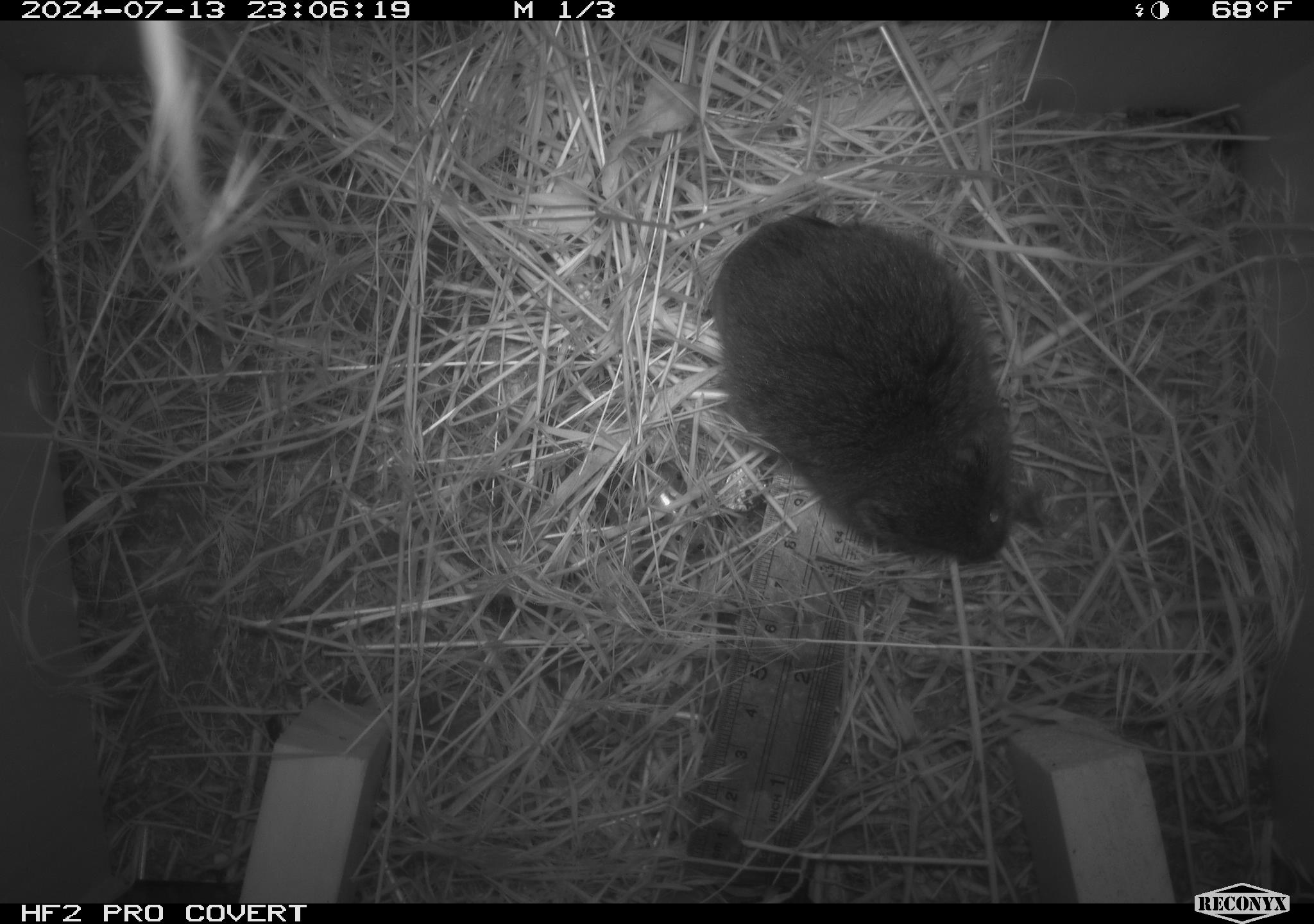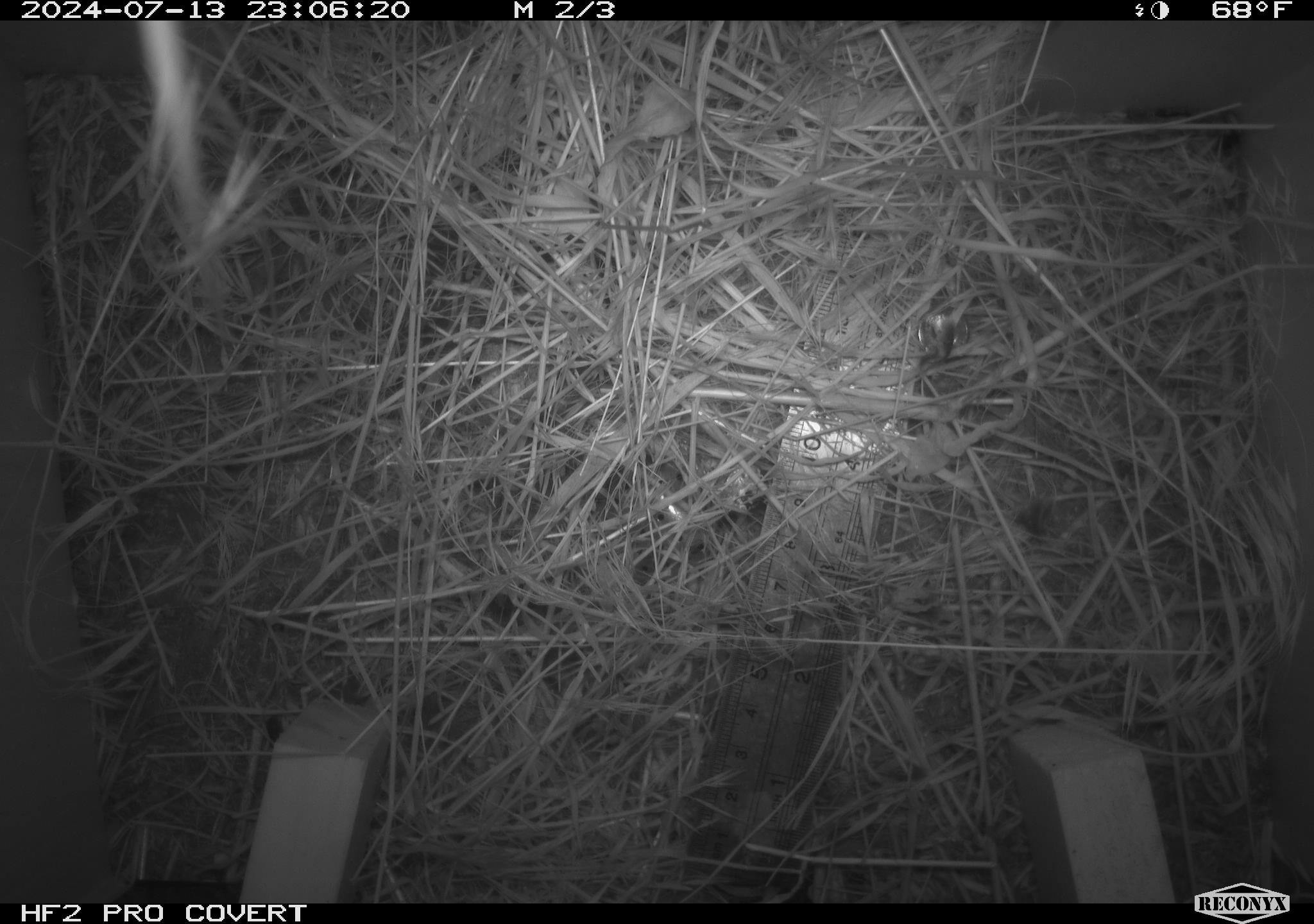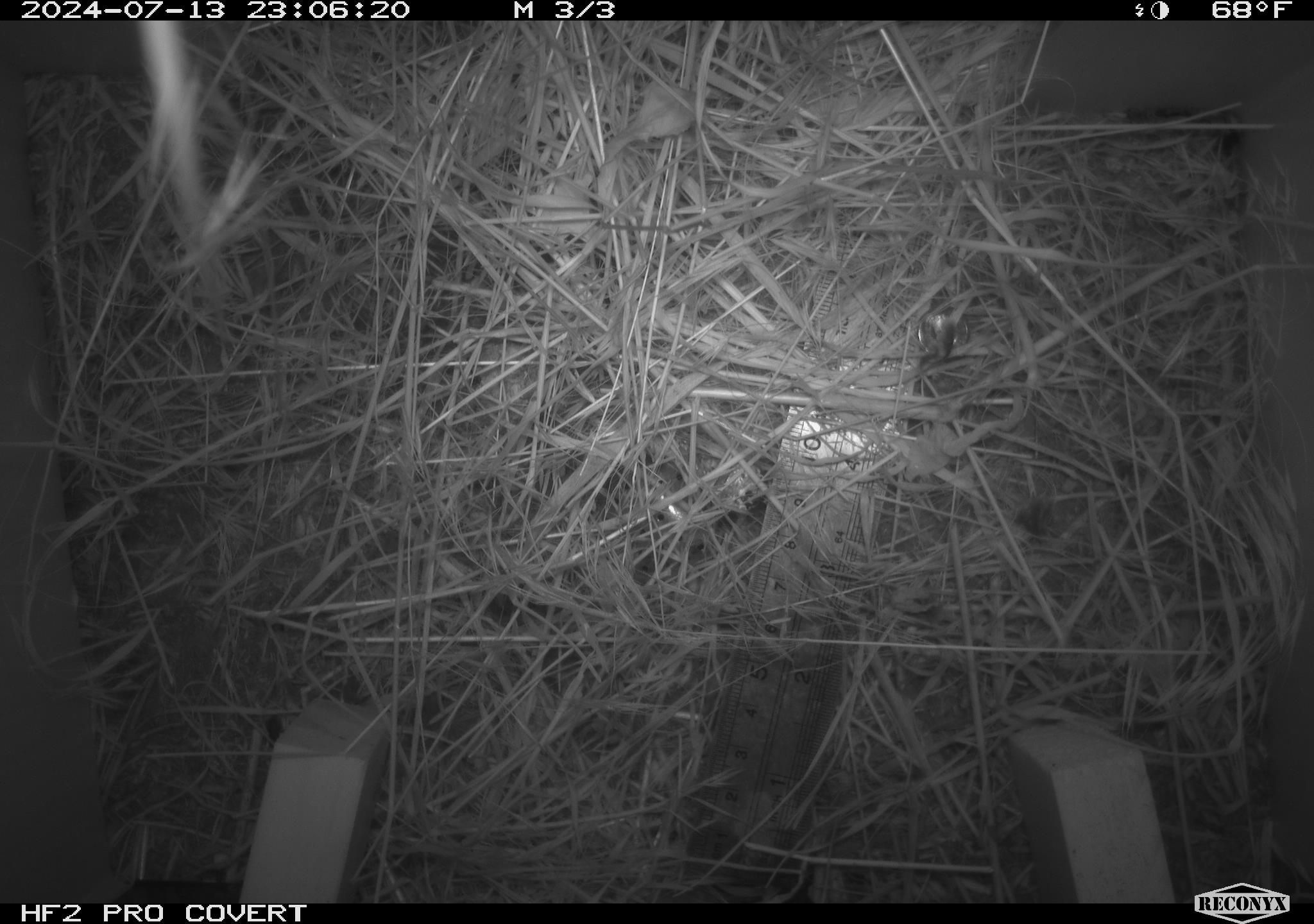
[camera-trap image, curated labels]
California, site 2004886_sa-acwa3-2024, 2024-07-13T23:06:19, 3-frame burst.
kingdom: Animalia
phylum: Chordata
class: Mammalia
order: Rodentia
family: Cricetidae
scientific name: Arvicolinae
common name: voles, lemmings, and muskrats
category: arvicolinae subfamily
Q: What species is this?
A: Arvicolinae subfamily (voles, lemmings, and muskrats) (Arvicolinae).